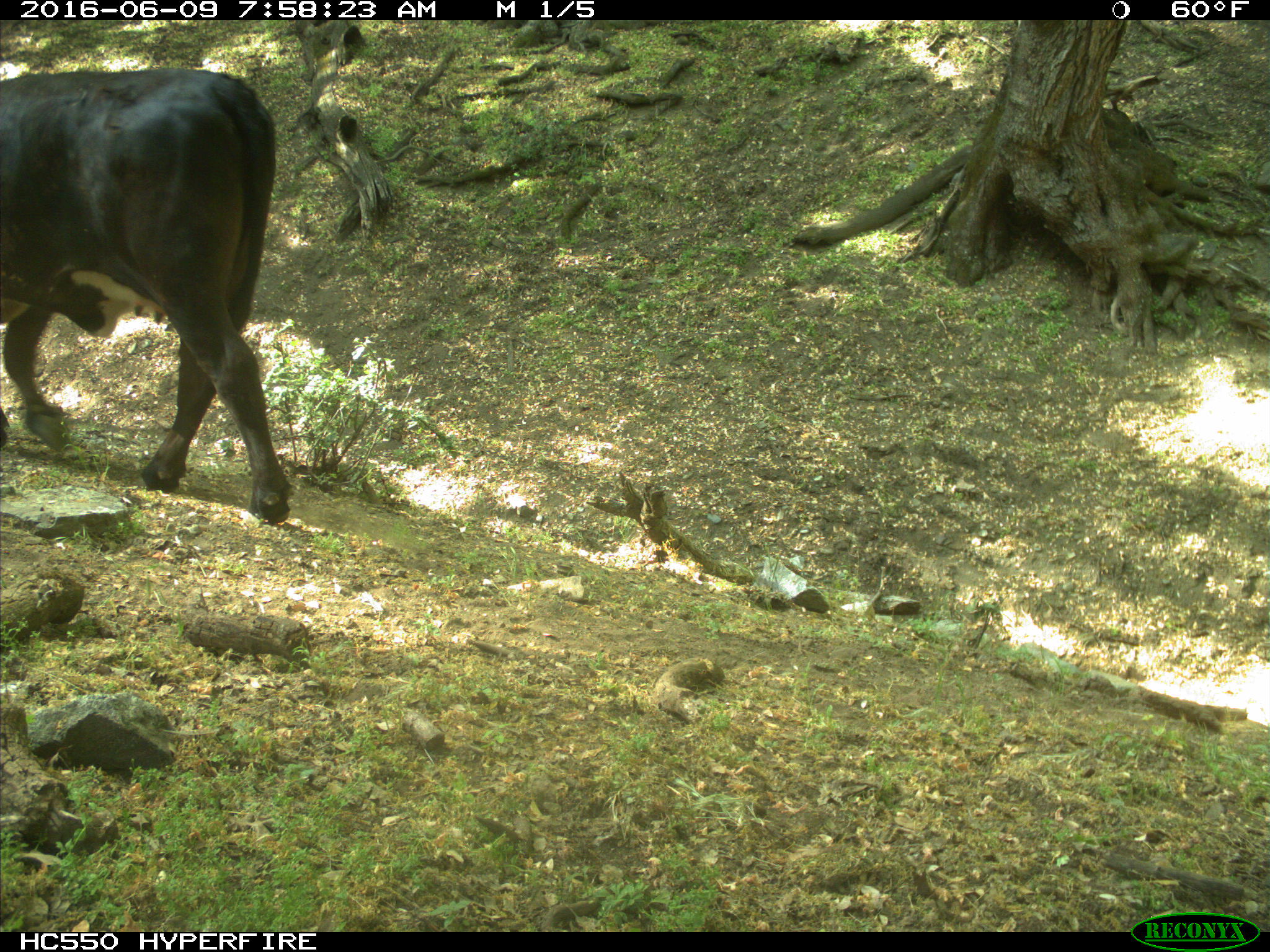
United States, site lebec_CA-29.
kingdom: Animalia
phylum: Chordata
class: Mammalia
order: Artiodactyla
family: Bovidae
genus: Bos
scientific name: Bos taurus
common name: domestic cow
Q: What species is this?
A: Bos taurus (domestic cow).